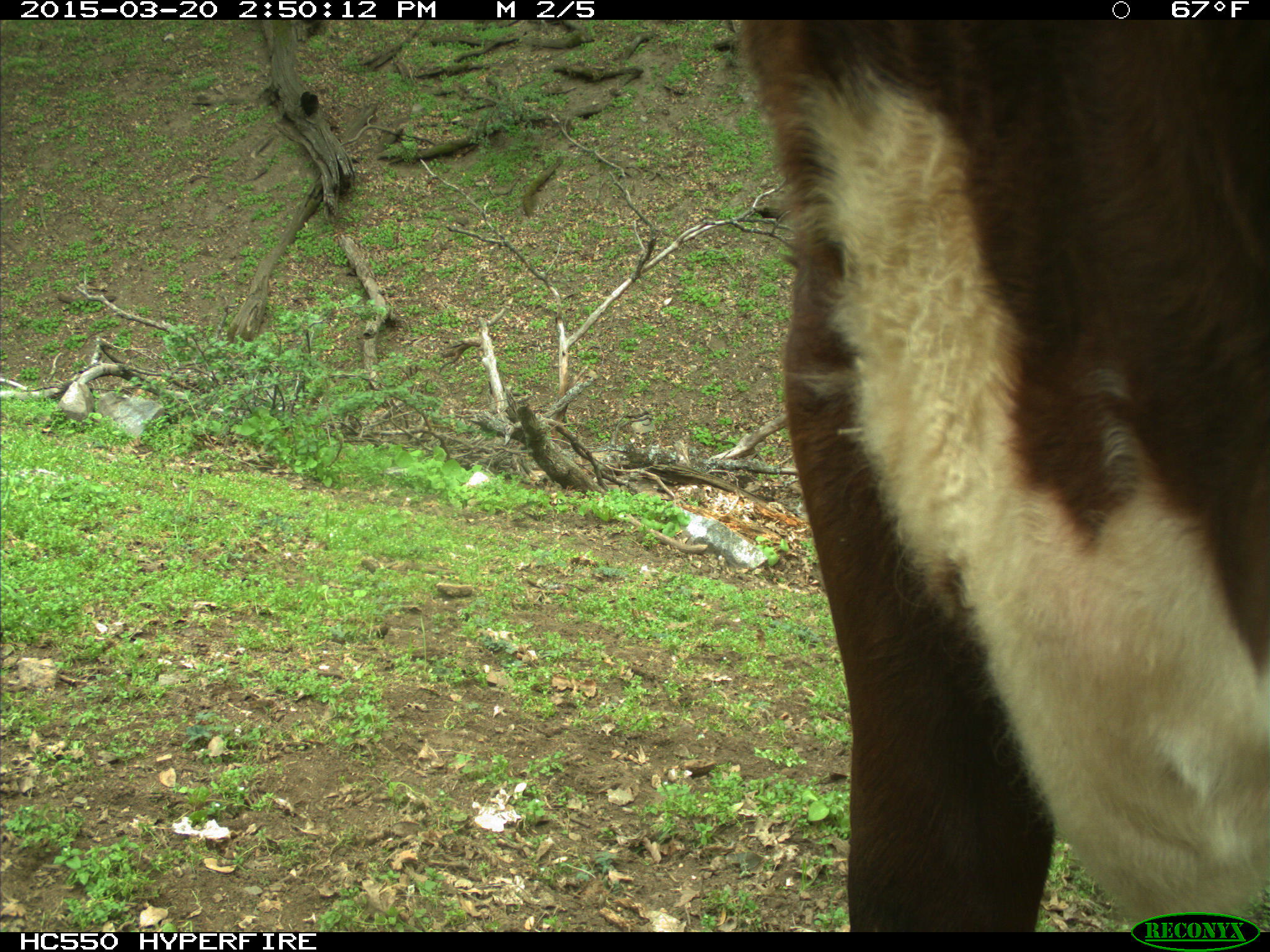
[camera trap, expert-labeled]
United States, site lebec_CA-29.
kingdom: Animalia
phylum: Chordata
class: Mammalia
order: Artiodactyla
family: Bovidae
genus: Bos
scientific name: Bos taurus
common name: domestic cow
Bos taurus (domestic cow).